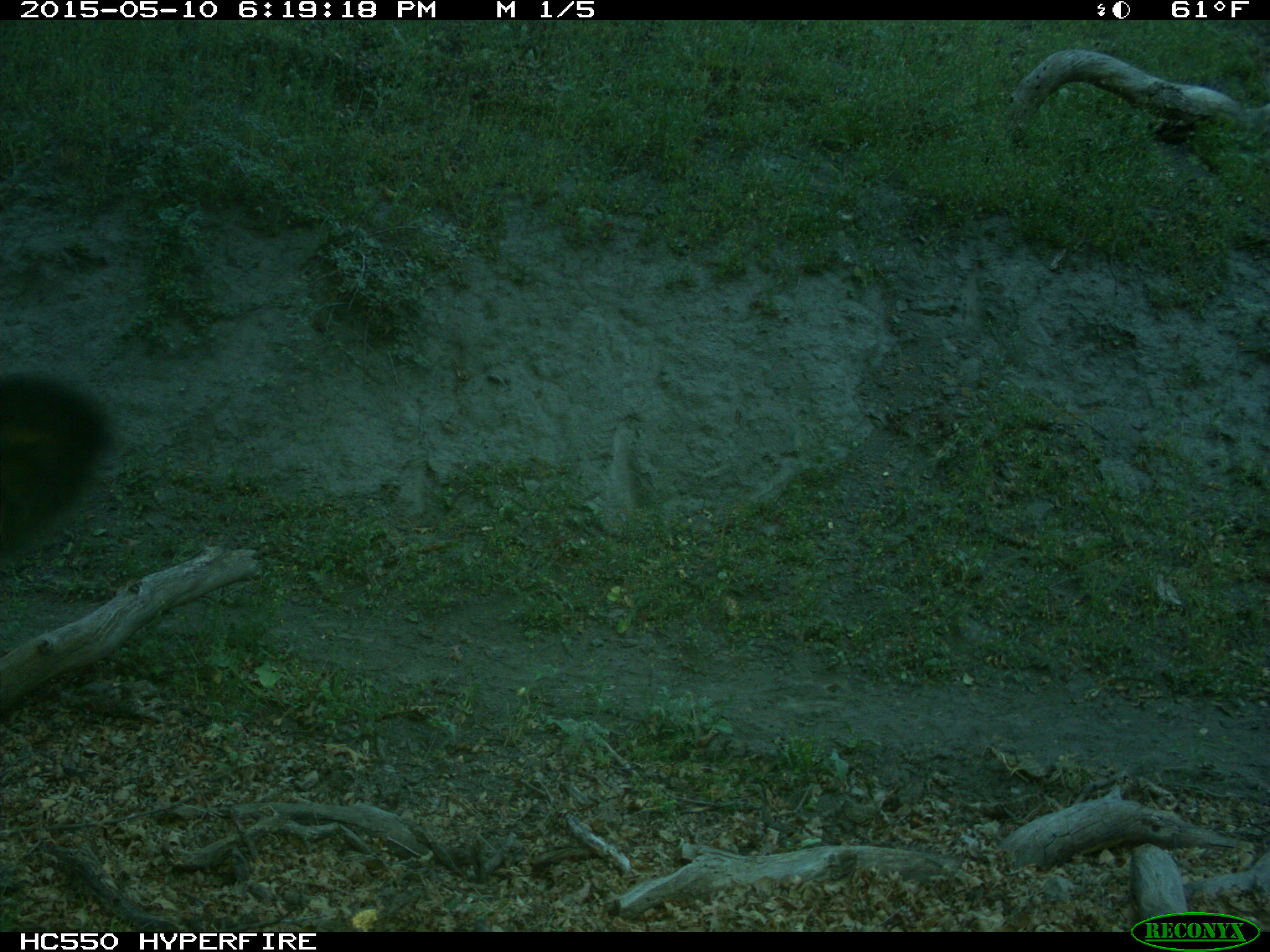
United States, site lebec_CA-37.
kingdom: Animalia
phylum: Chordata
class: Mammalia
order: Artiodactyla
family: Bovidae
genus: Bos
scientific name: Bos taurus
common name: domestic cow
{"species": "Bos taurus (domestic cow)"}